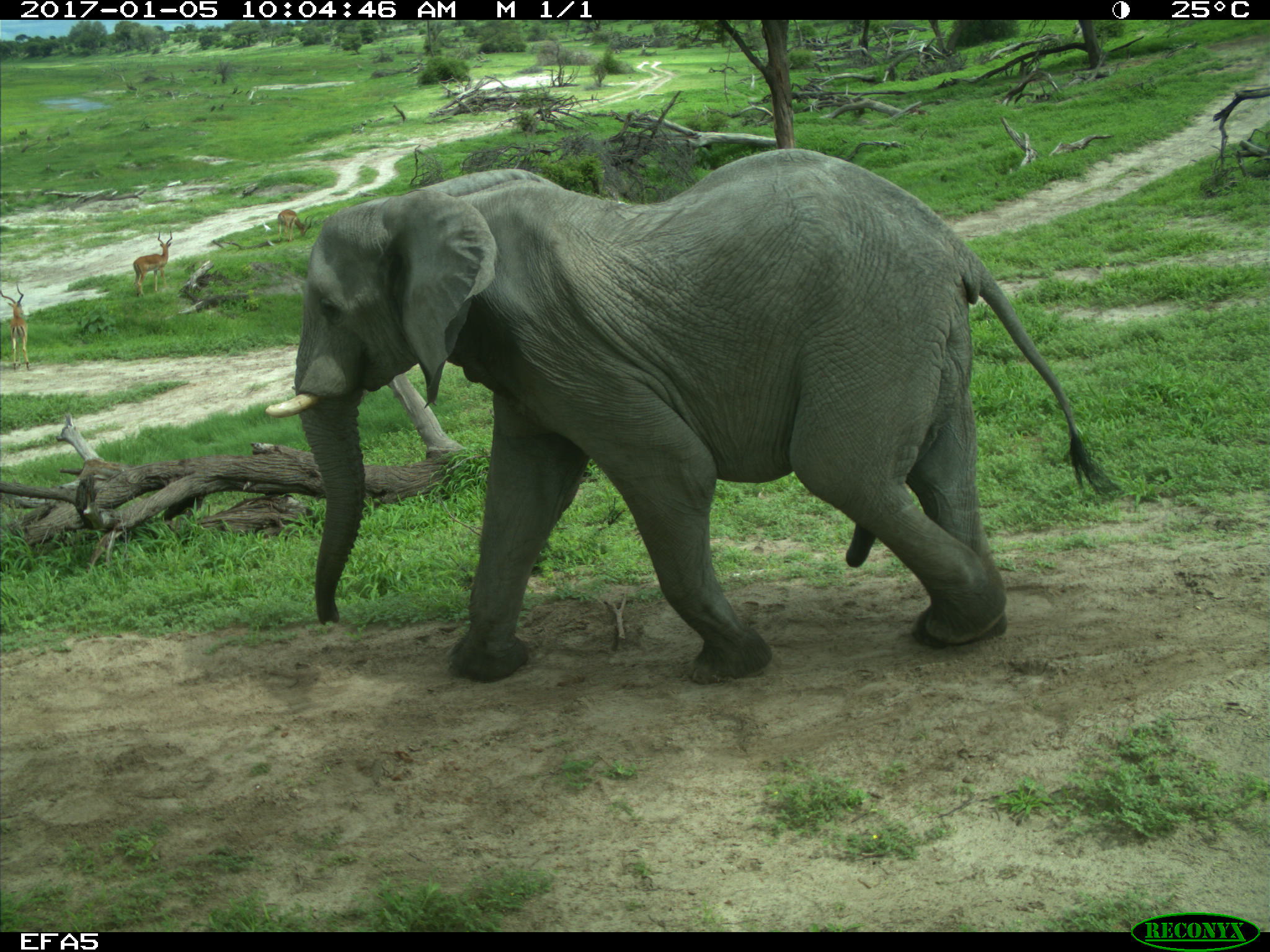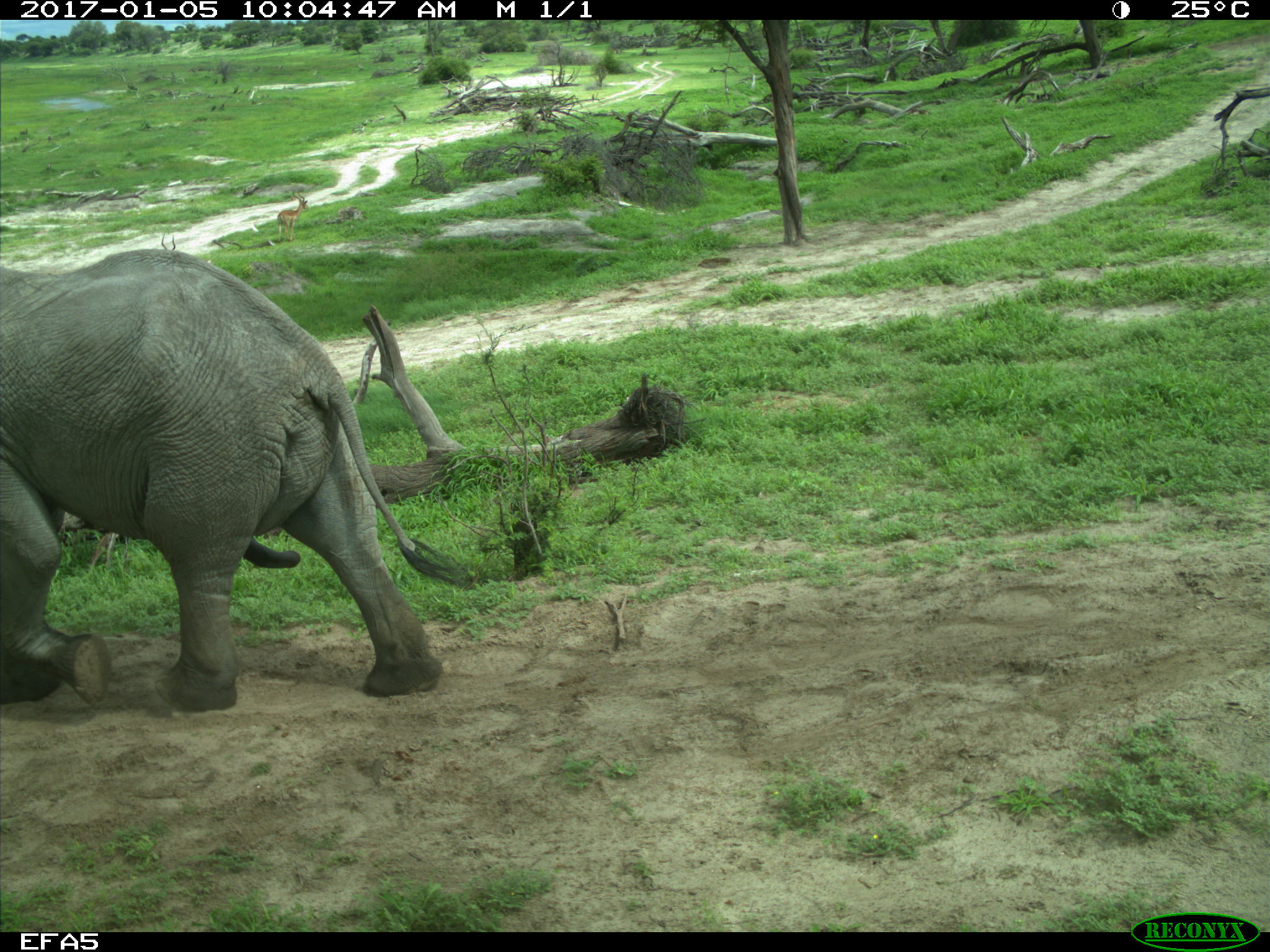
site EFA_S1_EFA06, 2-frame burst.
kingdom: Animalia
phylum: Chordata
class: Mammalia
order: Proboscidea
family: Elephantidae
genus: Loxodonta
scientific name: Loxodonta africana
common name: african bush elephant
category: elephant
Elephant (african bush elephant) (Loxodonta africana), count 1. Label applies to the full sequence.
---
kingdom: Animalia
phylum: Chordata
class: Mammalia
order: Artiodactyla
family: Bovidae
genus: Aepyceros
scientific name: Aepyceros melampus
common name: impala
Impala (Aepyceros melampus), count 3. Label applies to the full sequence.